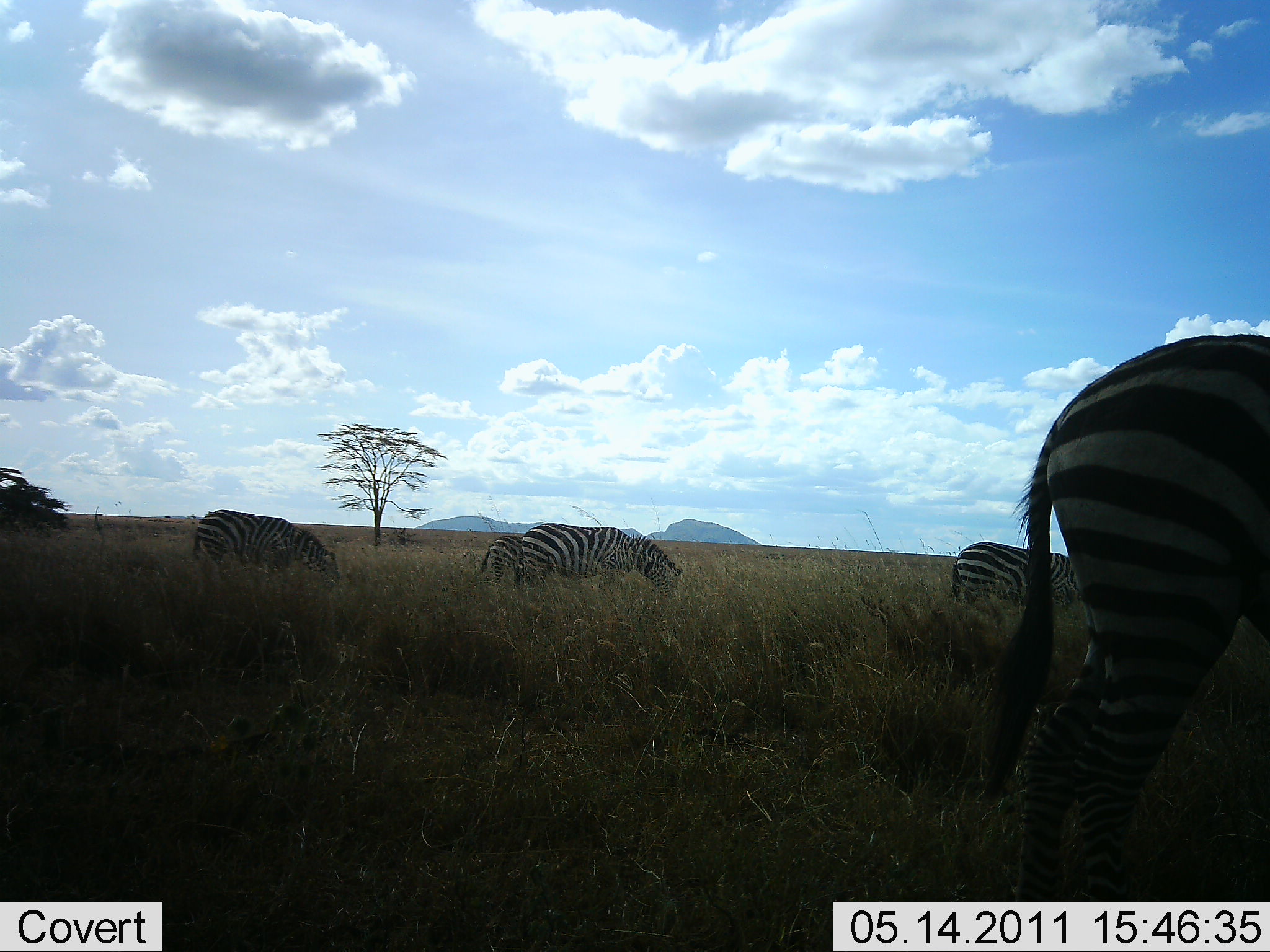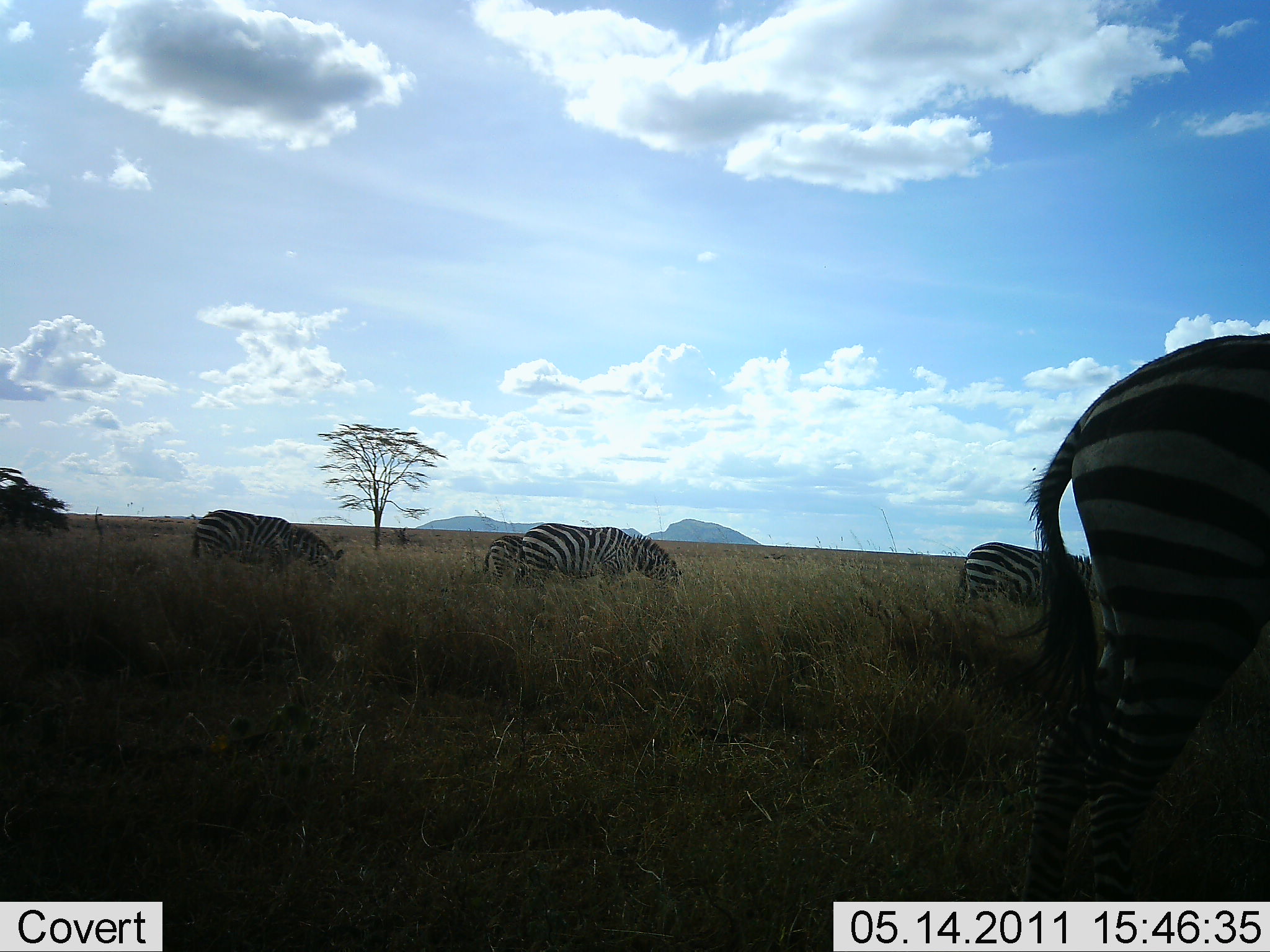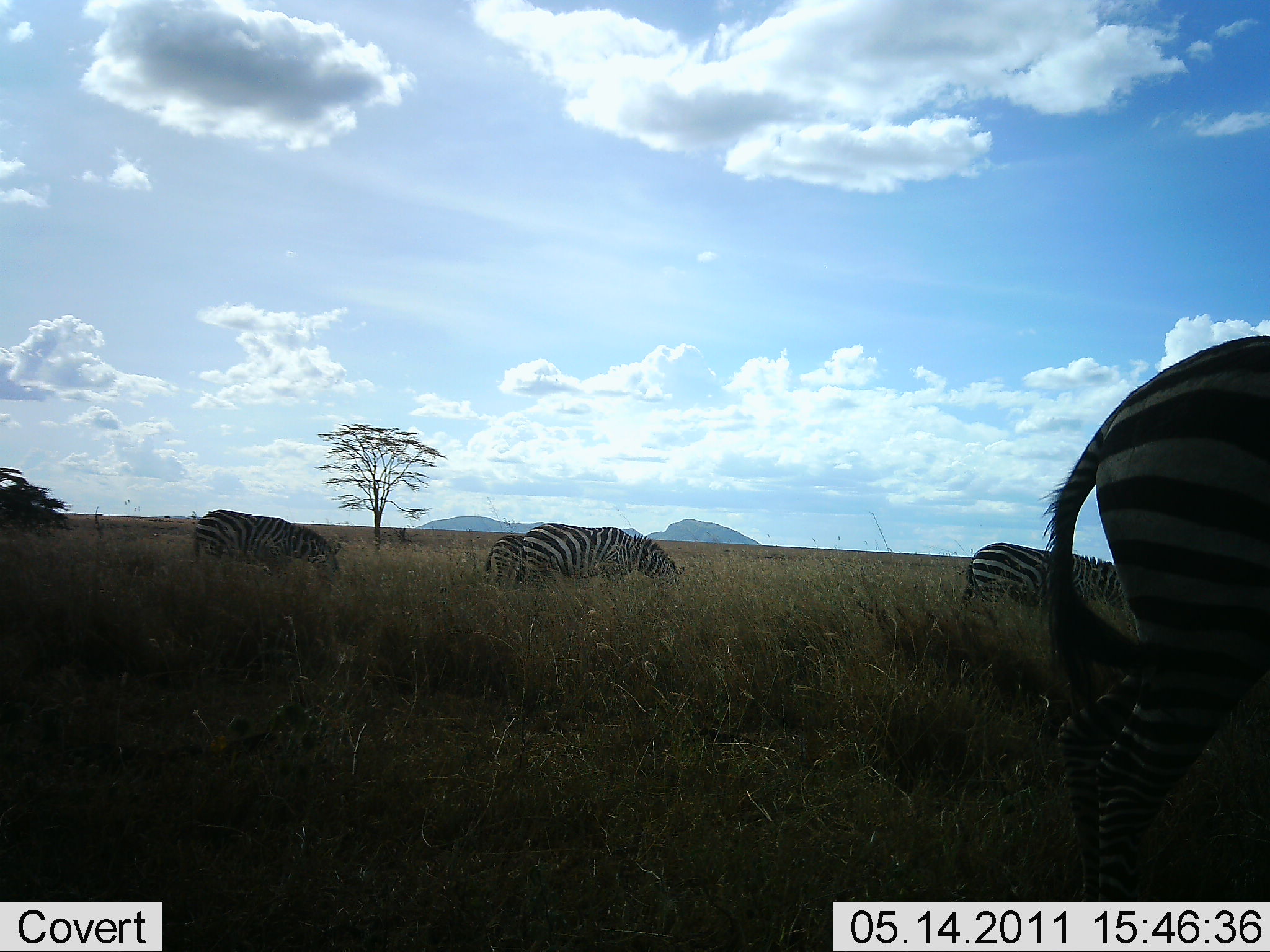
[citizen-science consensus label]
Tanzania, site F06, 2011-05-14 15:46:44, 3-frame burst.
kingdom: Animalia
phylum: Chordata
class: Mammalia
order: Perissodactyla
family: Equidae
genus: Equus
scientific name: Equus quagga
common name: plains zebra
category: zebra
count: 5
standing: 30%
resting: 0%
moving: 30%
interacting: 0%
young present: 0%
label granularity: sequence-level